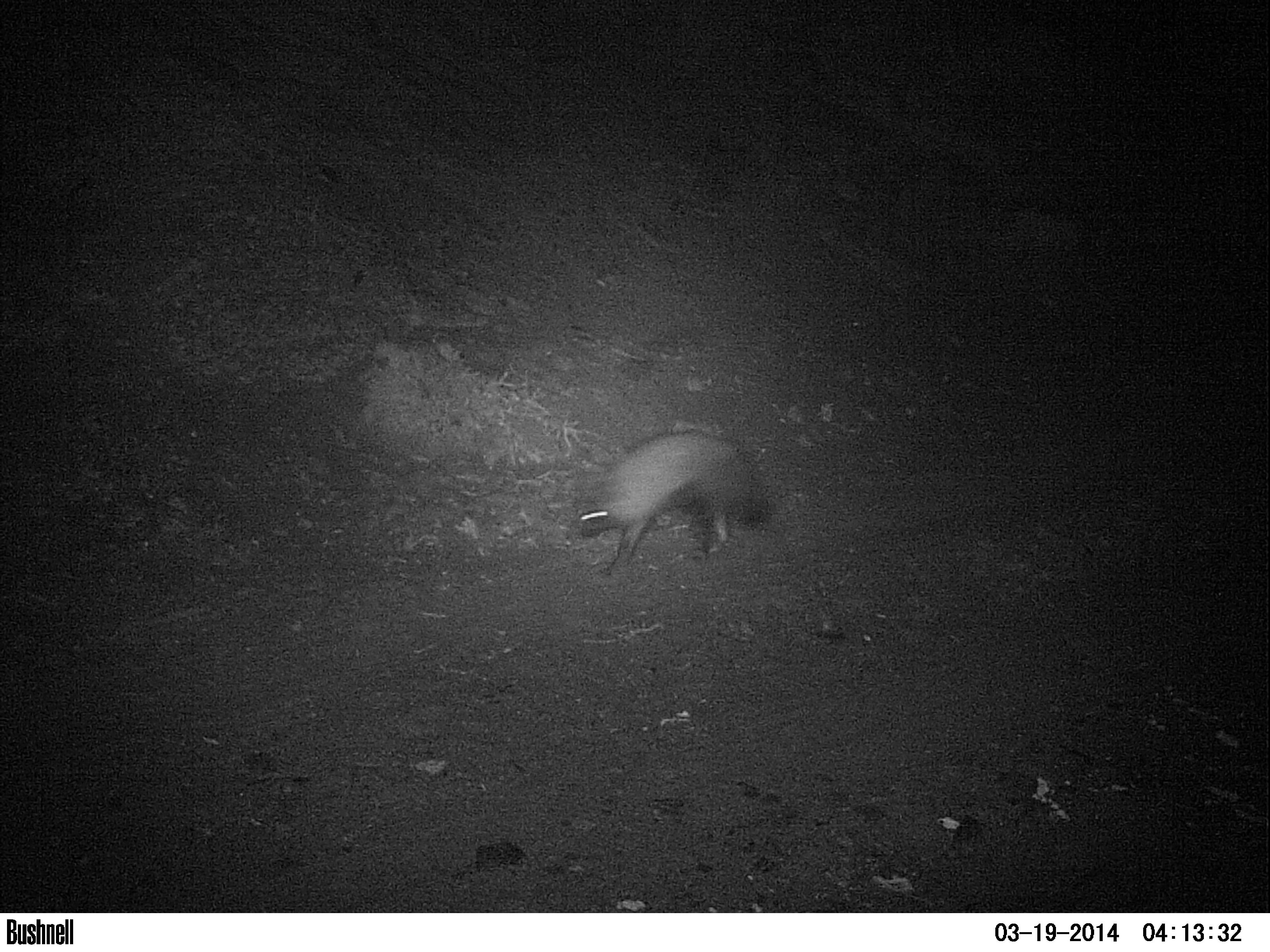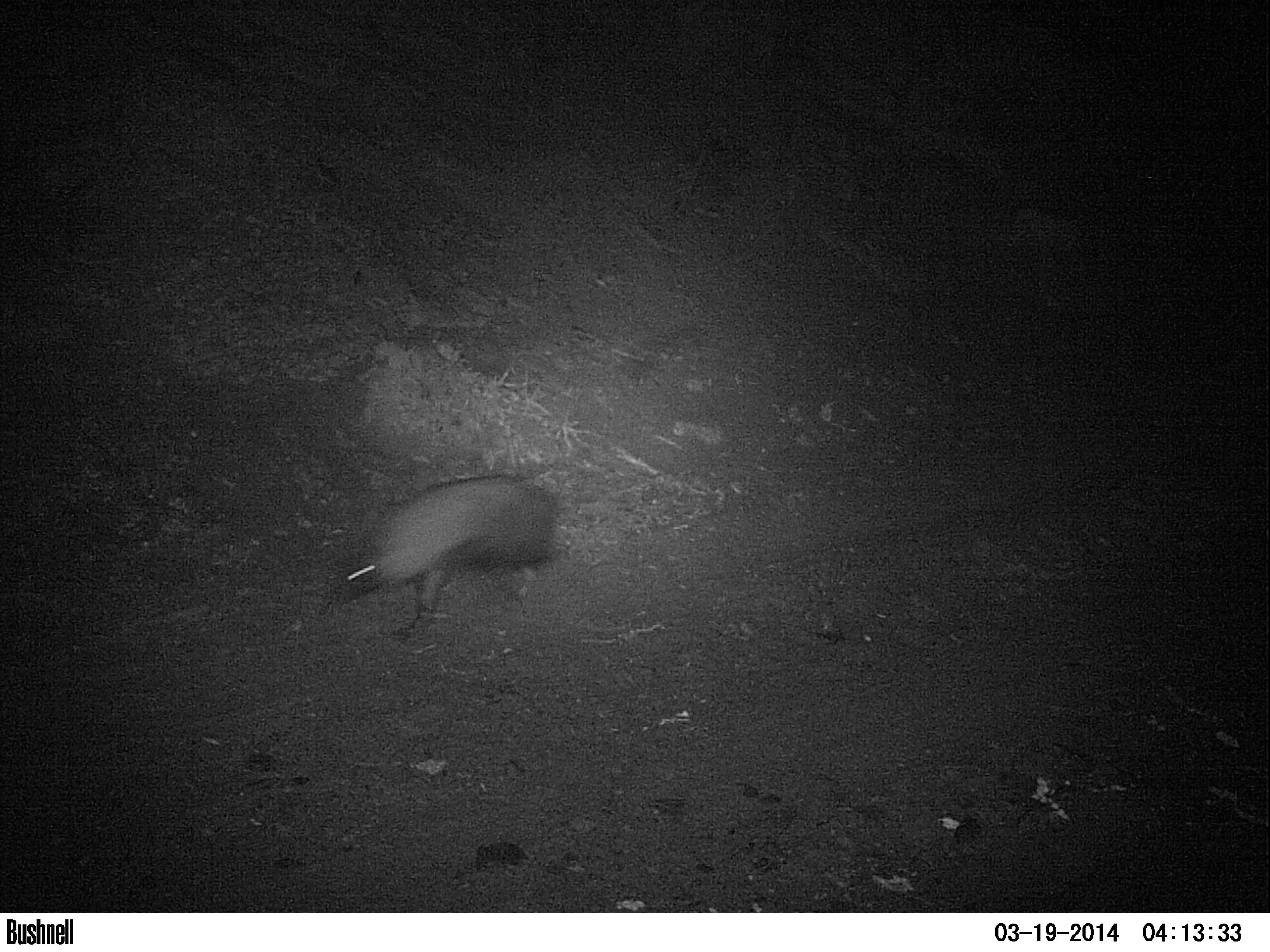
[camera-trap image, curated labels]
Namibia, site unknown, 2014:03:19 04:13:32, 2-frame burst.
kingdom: Animalia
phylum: Chordata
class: Mammalia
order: Carnivora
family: Hyaenidae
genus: Parahyaena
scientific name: Parahyaena brunnea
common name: brown hyena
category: hyaena brunnea